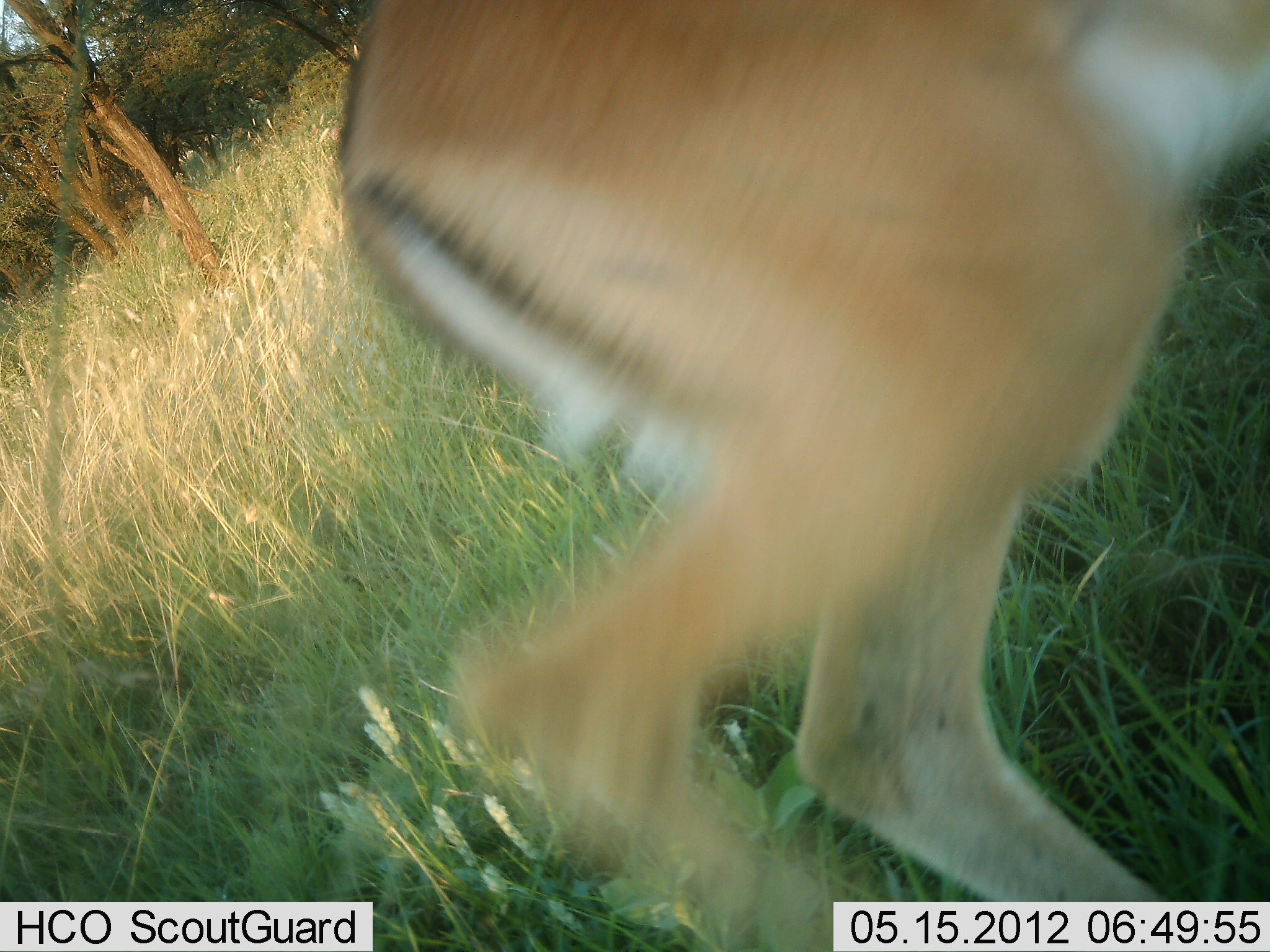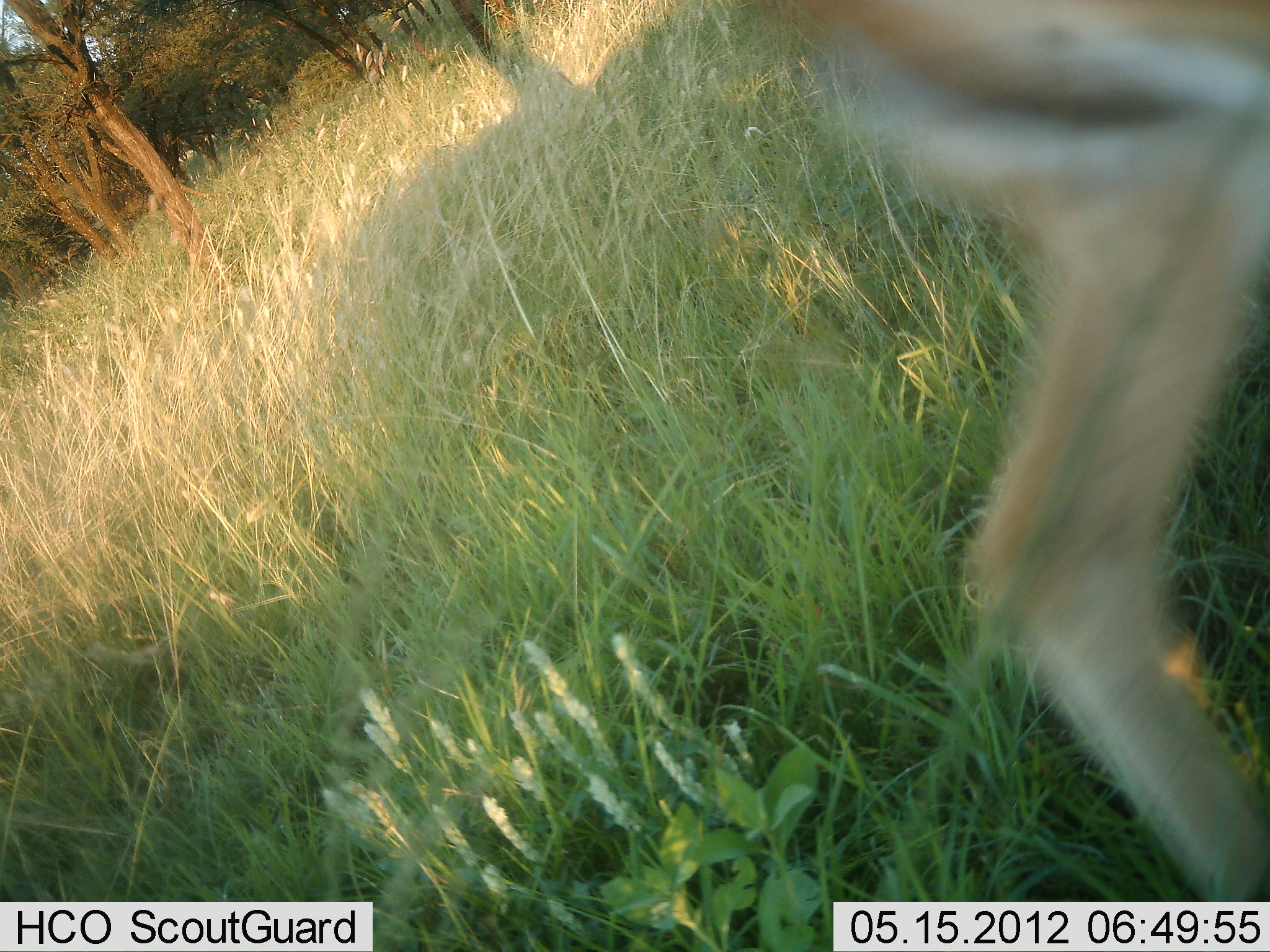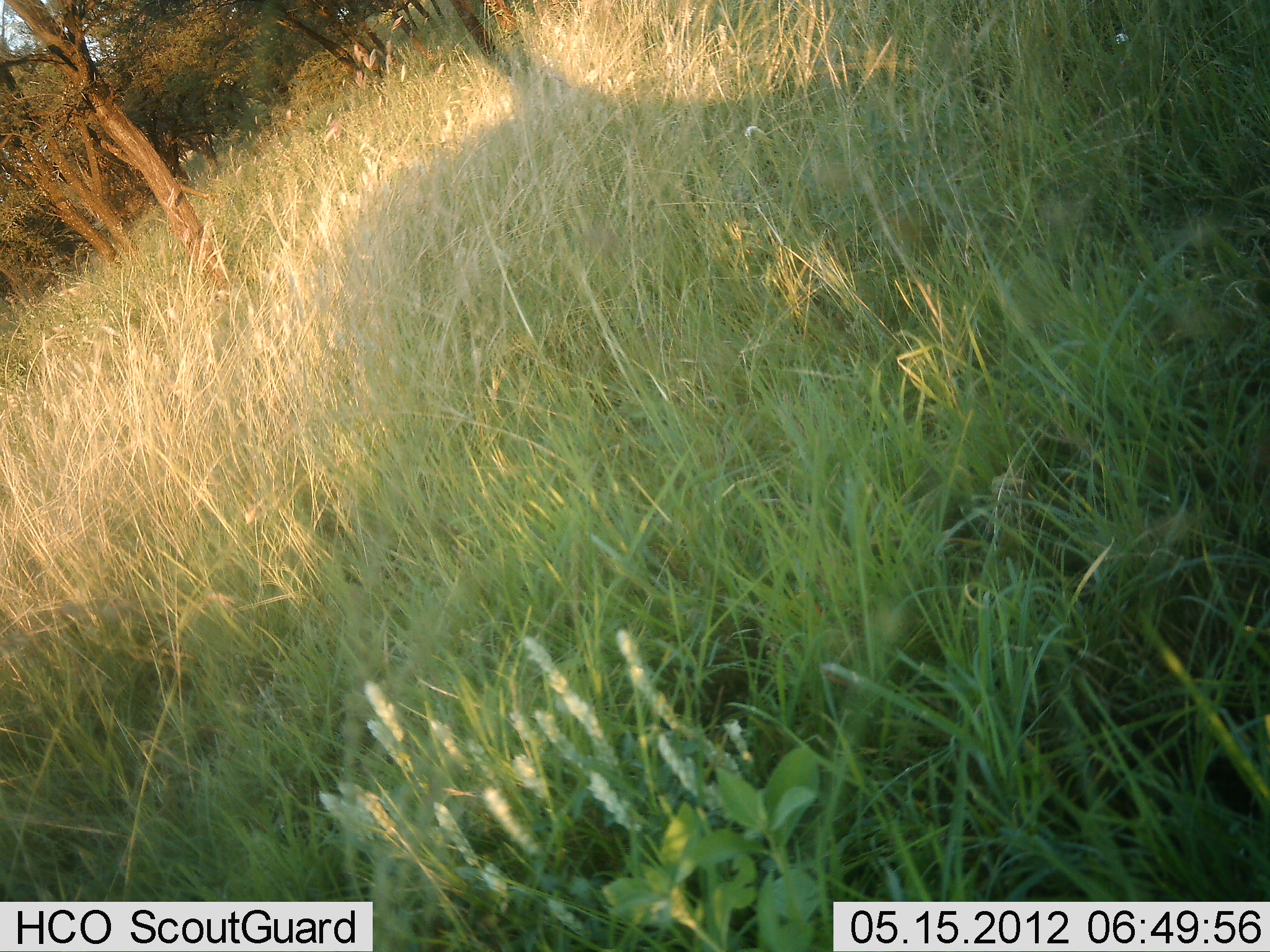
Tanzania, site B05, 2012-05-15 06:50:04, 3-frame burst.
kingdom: Animalia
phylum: Chordata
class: Mammalia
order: Artiodactyla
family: Bovidae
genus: Nanger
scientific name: Nanger granti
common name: grant's gazelle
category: gazellegrants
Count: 1.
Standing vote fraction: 0%.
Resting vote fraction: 0%.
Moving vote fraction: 100%.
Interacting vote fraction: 0%.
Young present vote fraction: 0%.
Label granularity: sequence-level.